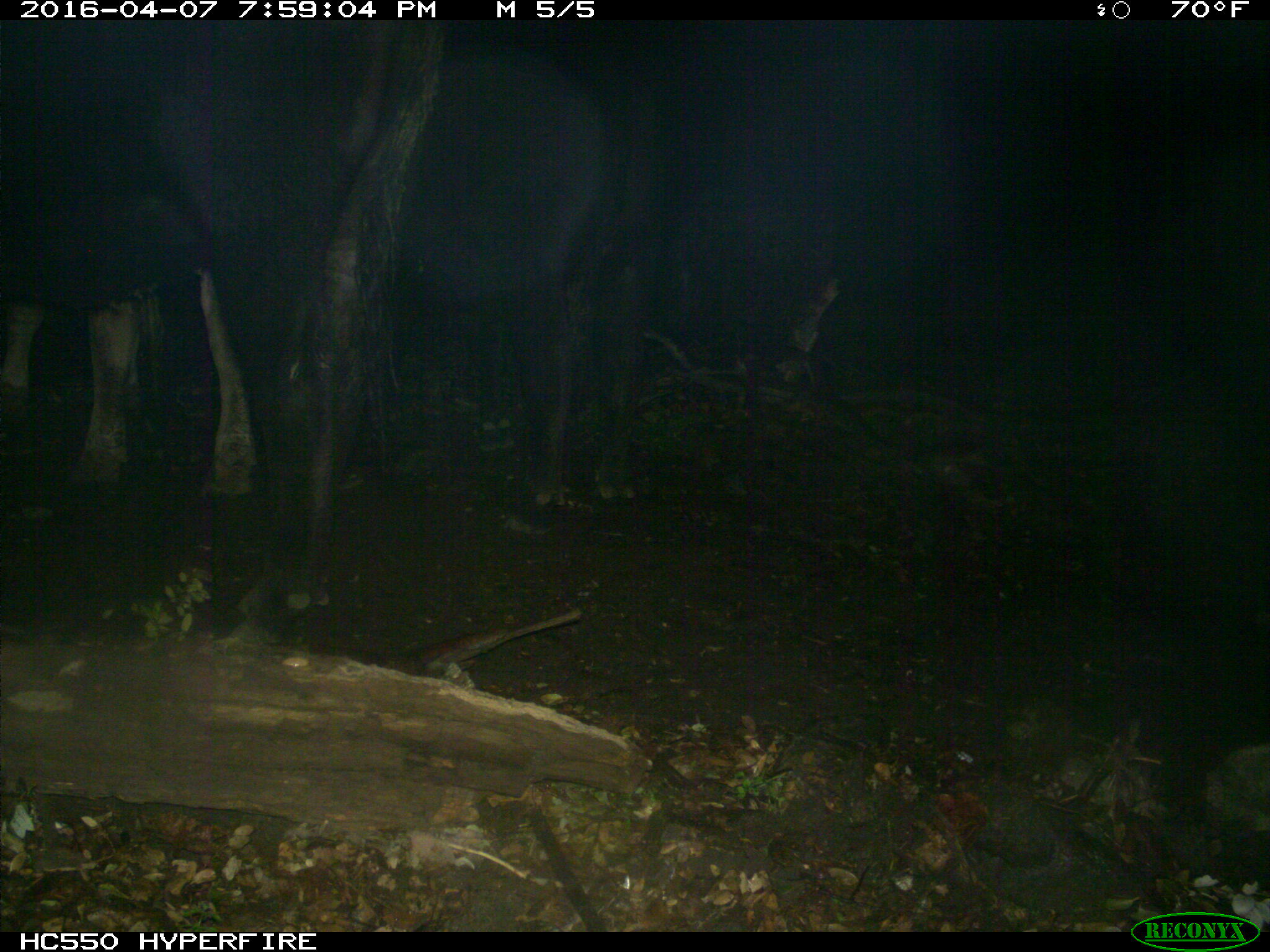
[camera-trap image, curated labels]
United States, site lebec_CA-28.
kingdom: Animalia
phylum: Chordata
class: Mammalia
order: Artiodactyla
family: Bovidae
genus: Bos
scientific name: Bos taurus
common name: domestic cow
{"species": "Bos taurus (domestic cow)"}